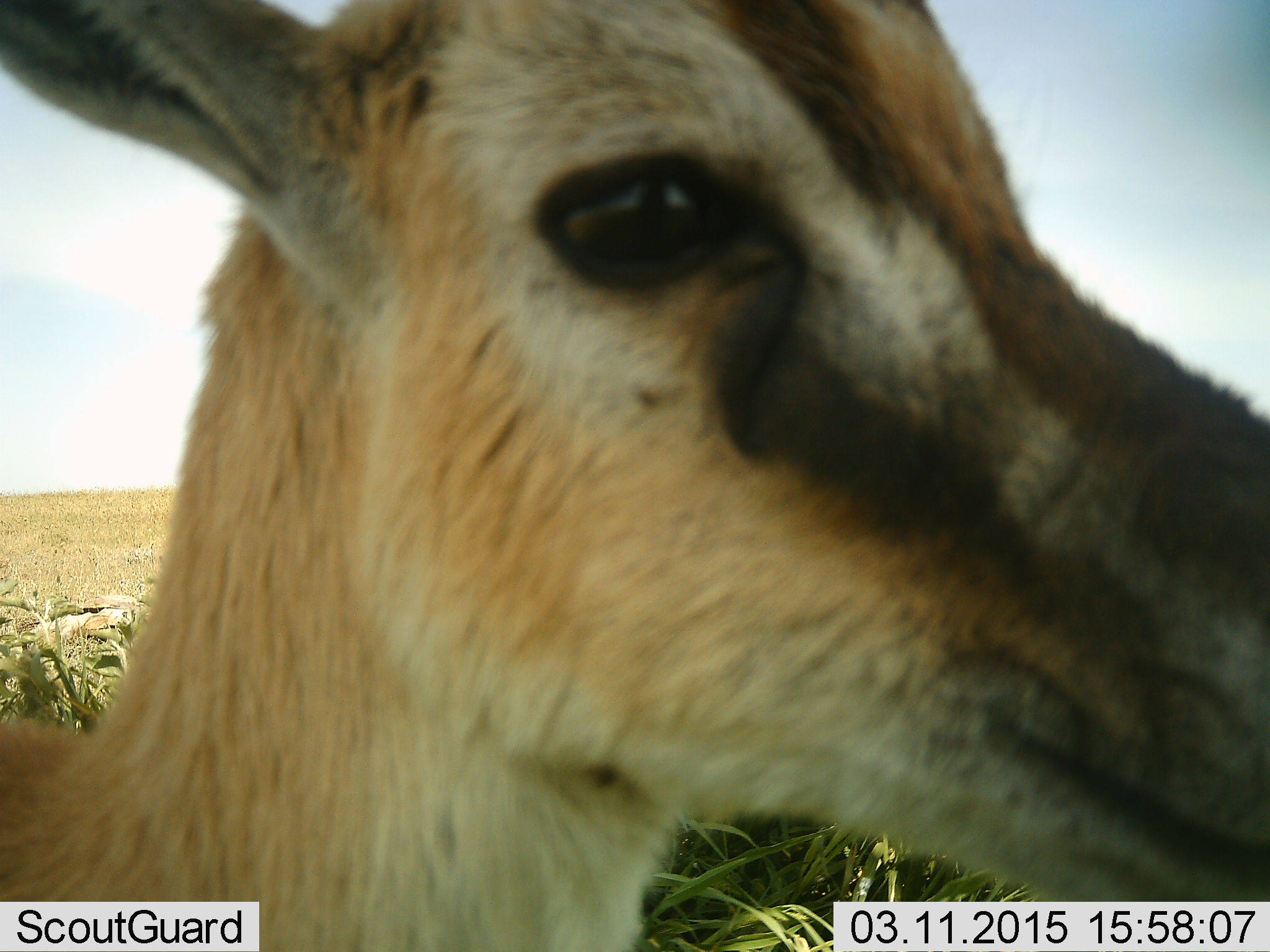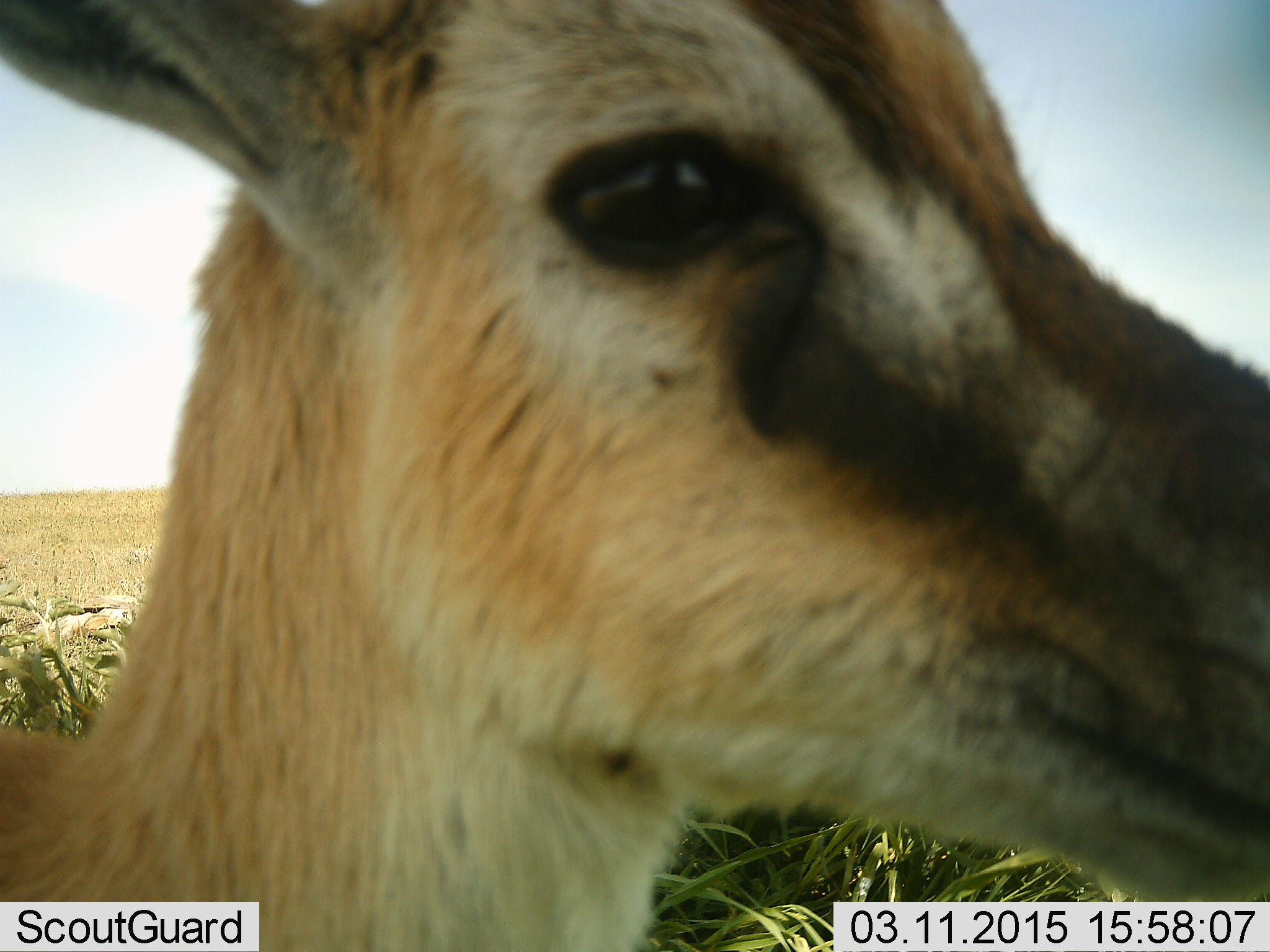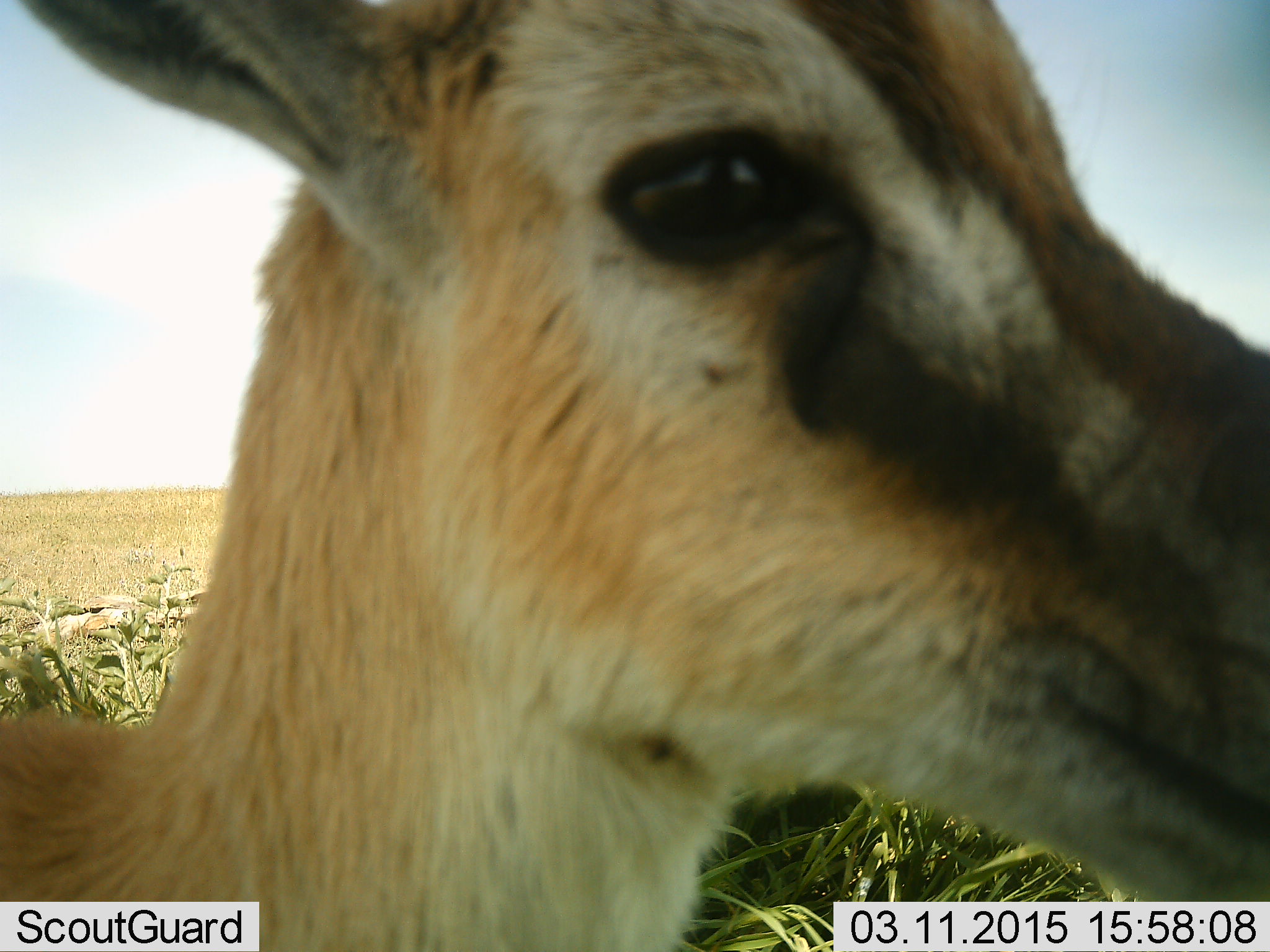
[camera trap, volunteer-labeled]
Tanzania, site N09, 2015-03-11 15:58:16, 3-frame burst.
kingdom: Animalia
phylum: Chordata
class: Mammalia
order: Artiodactyla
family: Bovidae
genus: Eudorcas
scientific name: Eudorcas thomsonii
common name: thomson's gazelle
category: gazellethomsons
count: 1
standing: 100%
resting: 0%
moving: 0%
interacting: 0%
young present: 0%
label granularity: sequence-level